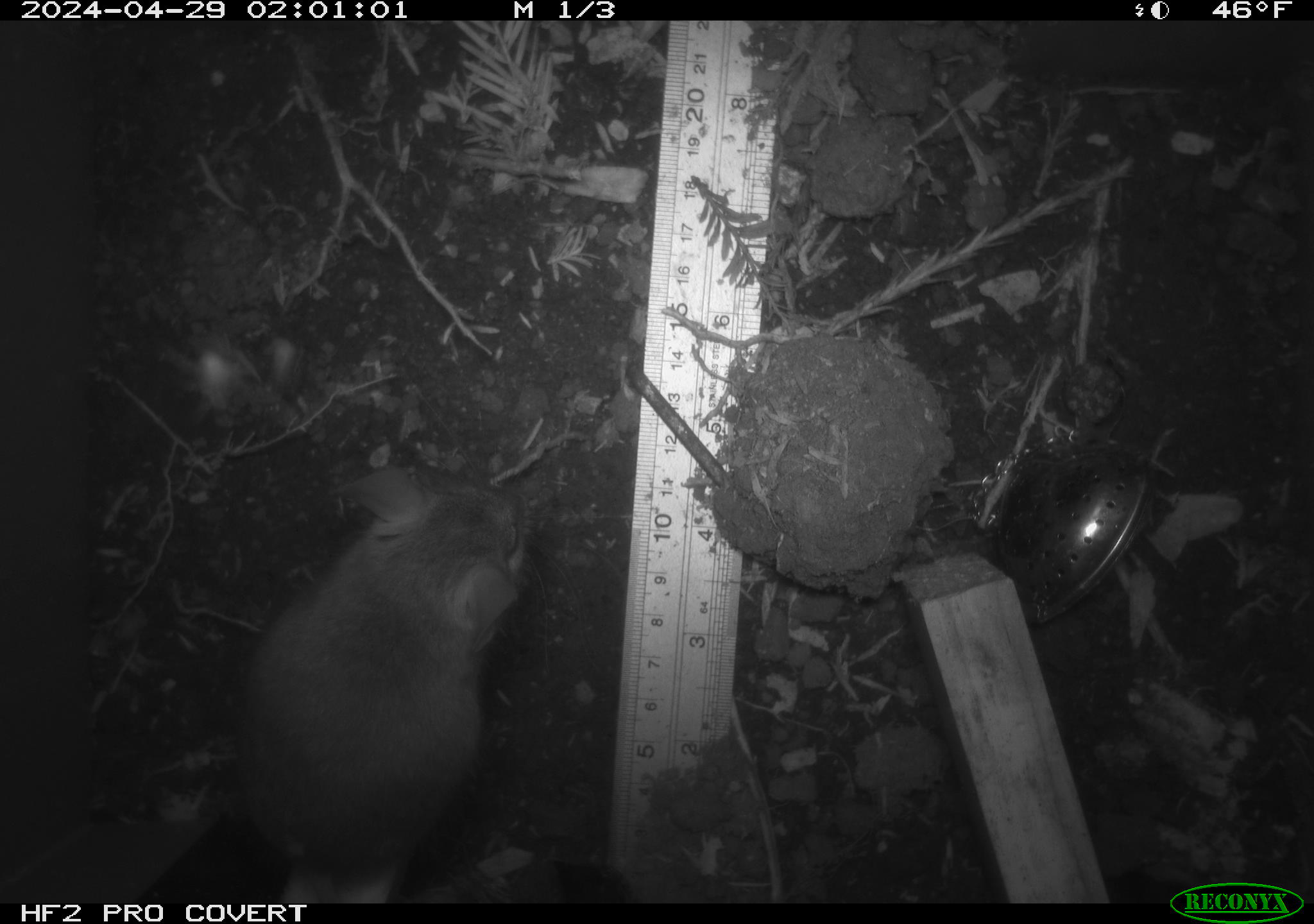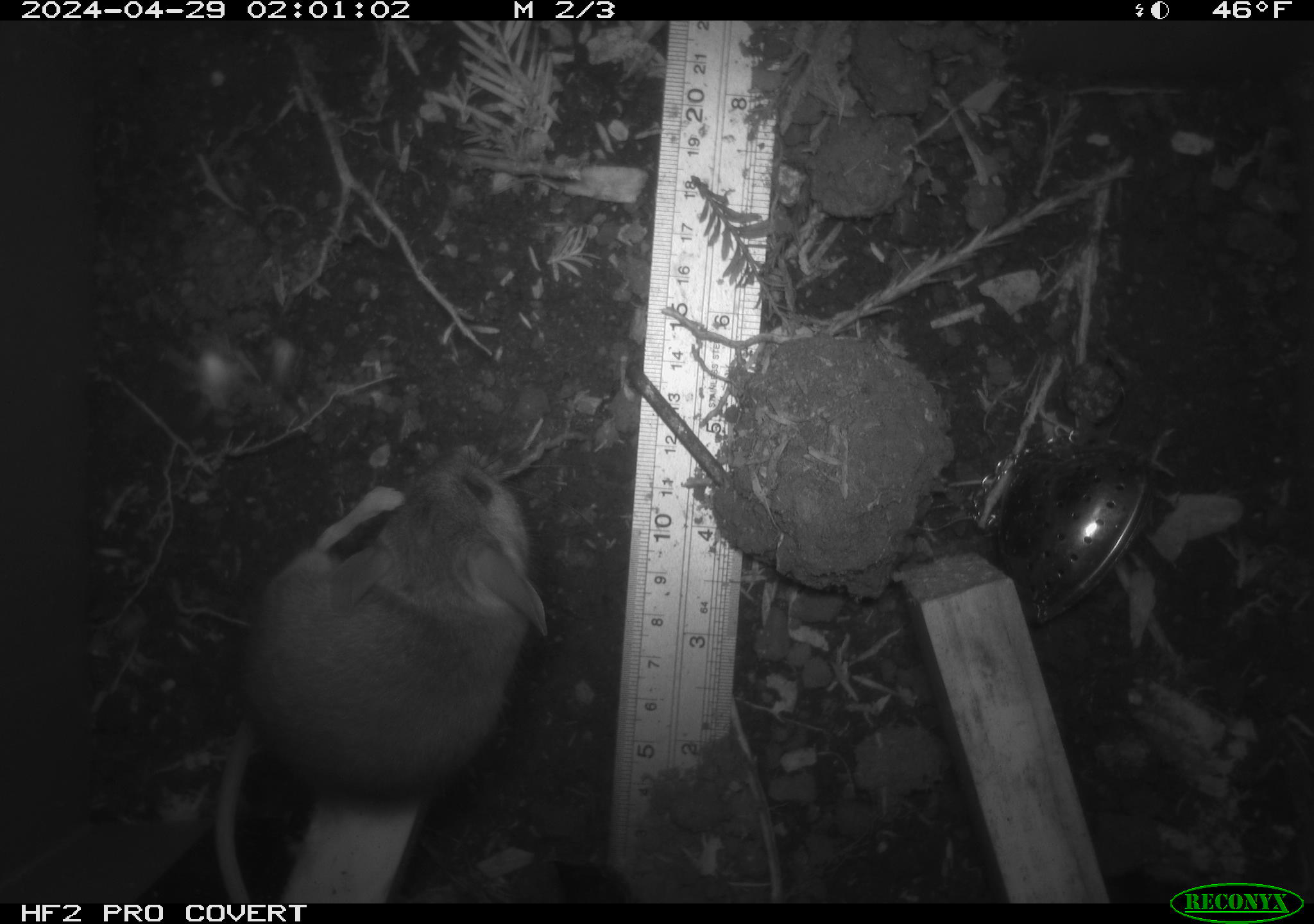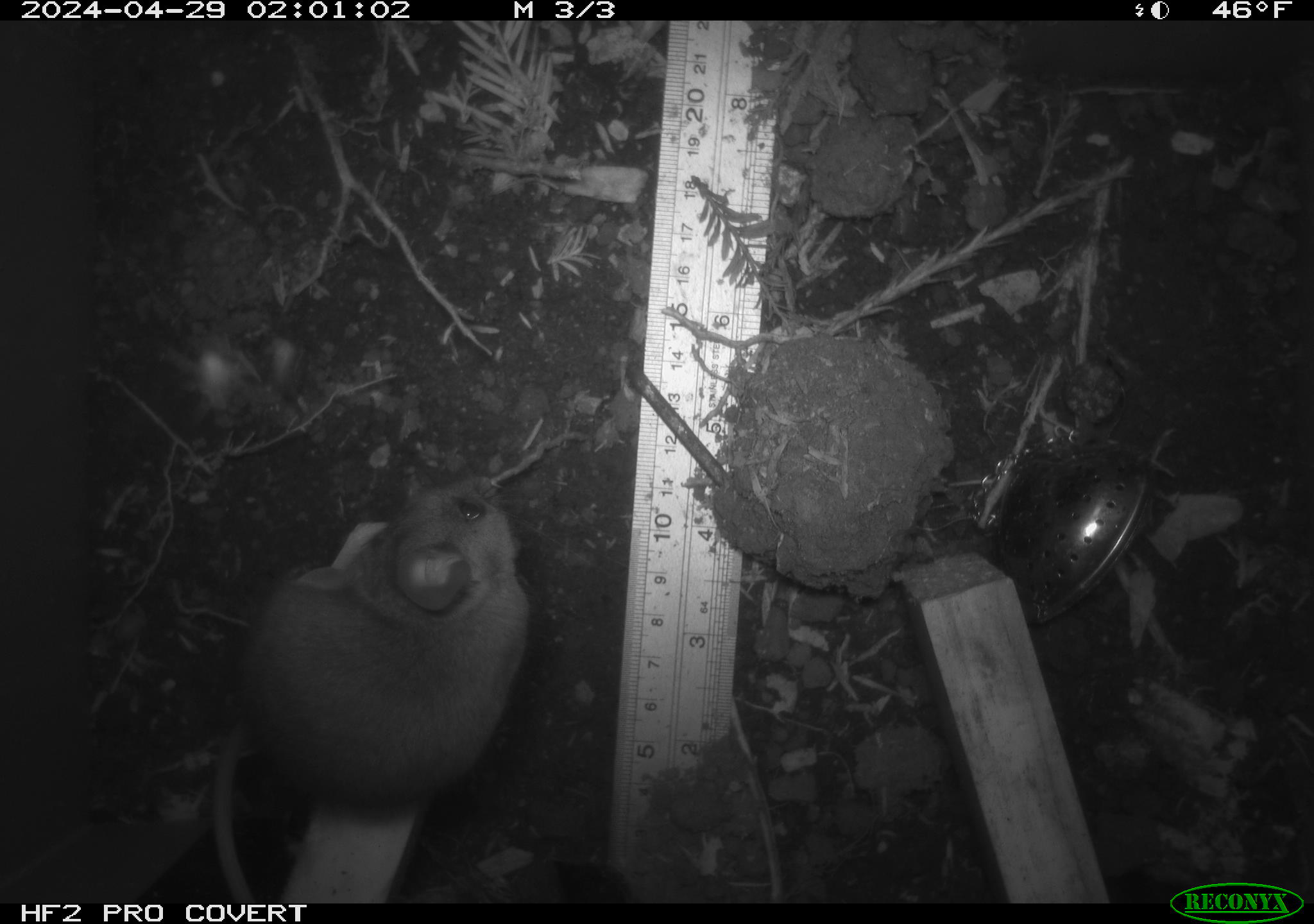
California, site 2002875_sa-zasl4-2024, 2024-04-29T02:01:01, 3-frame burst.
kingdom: Animalia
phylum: Chordata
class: Mammalia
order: Rodentia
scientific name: Rodentia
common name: rodent